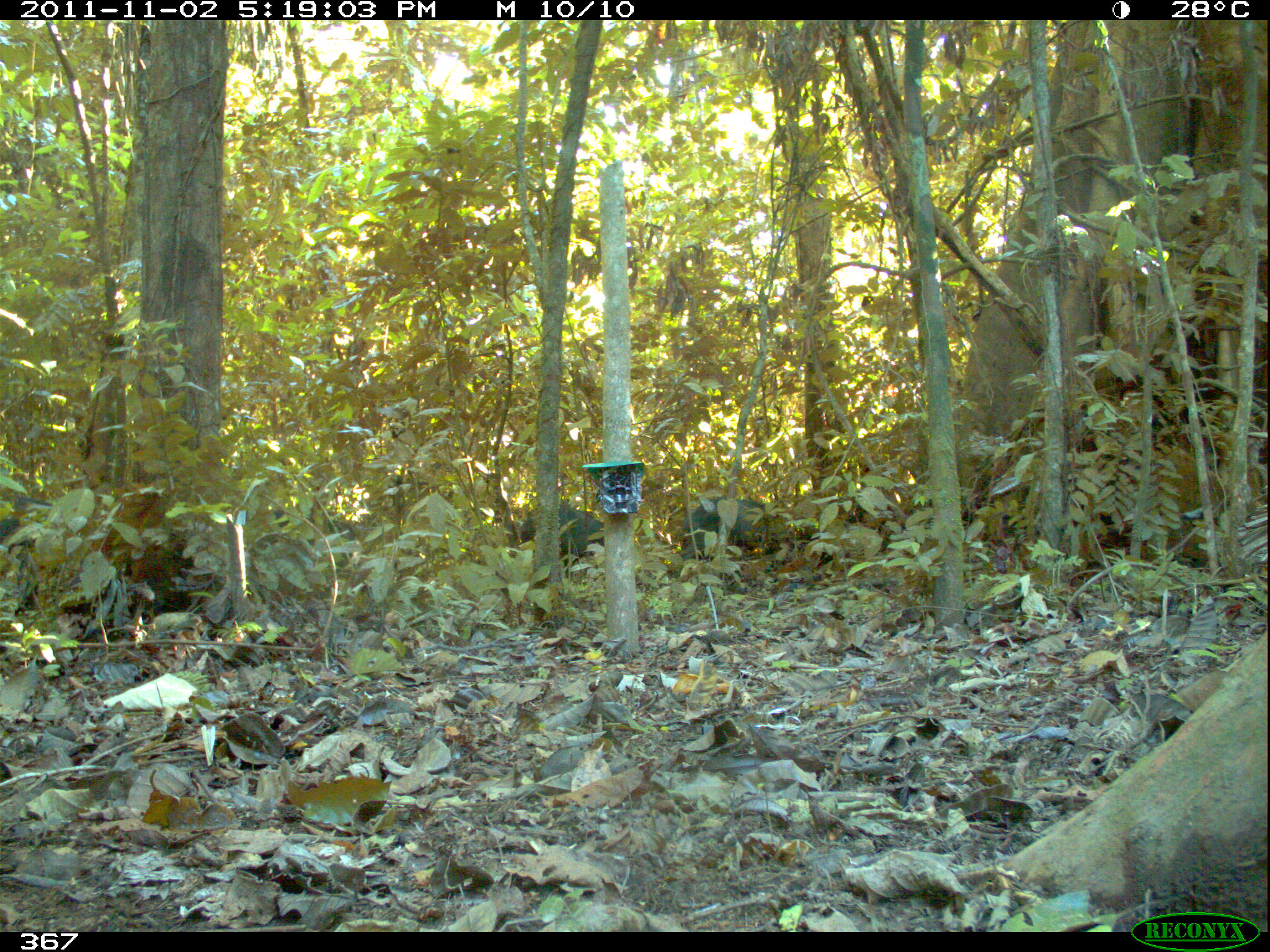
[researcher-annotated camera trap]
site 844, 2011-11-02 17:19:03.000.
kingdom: Animalia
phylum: Chordata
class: Mammalia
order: Artiodactyla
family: Tayassuidae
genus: Tayassu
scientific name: Tayassu pecari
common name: white-lipped peccary